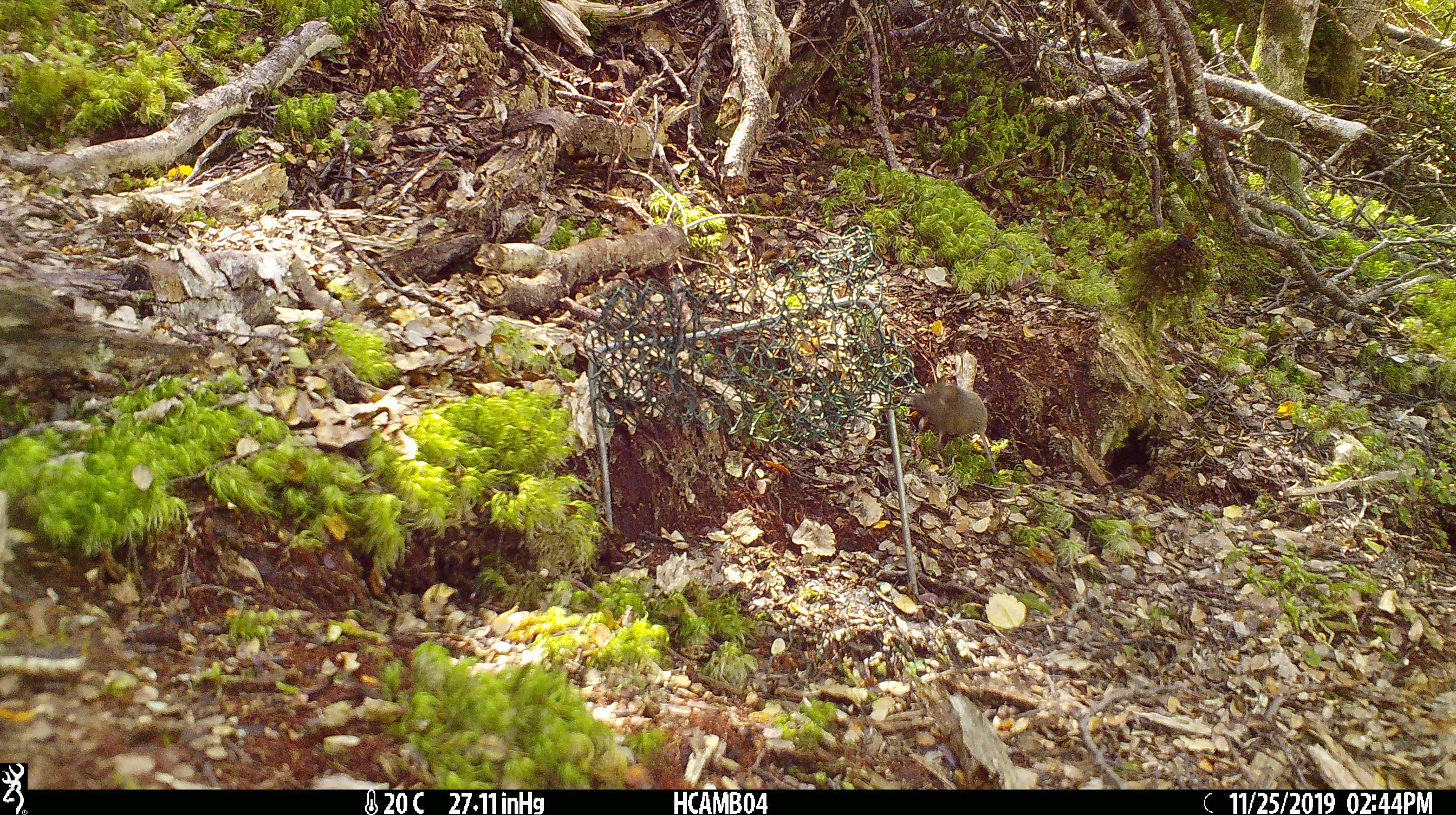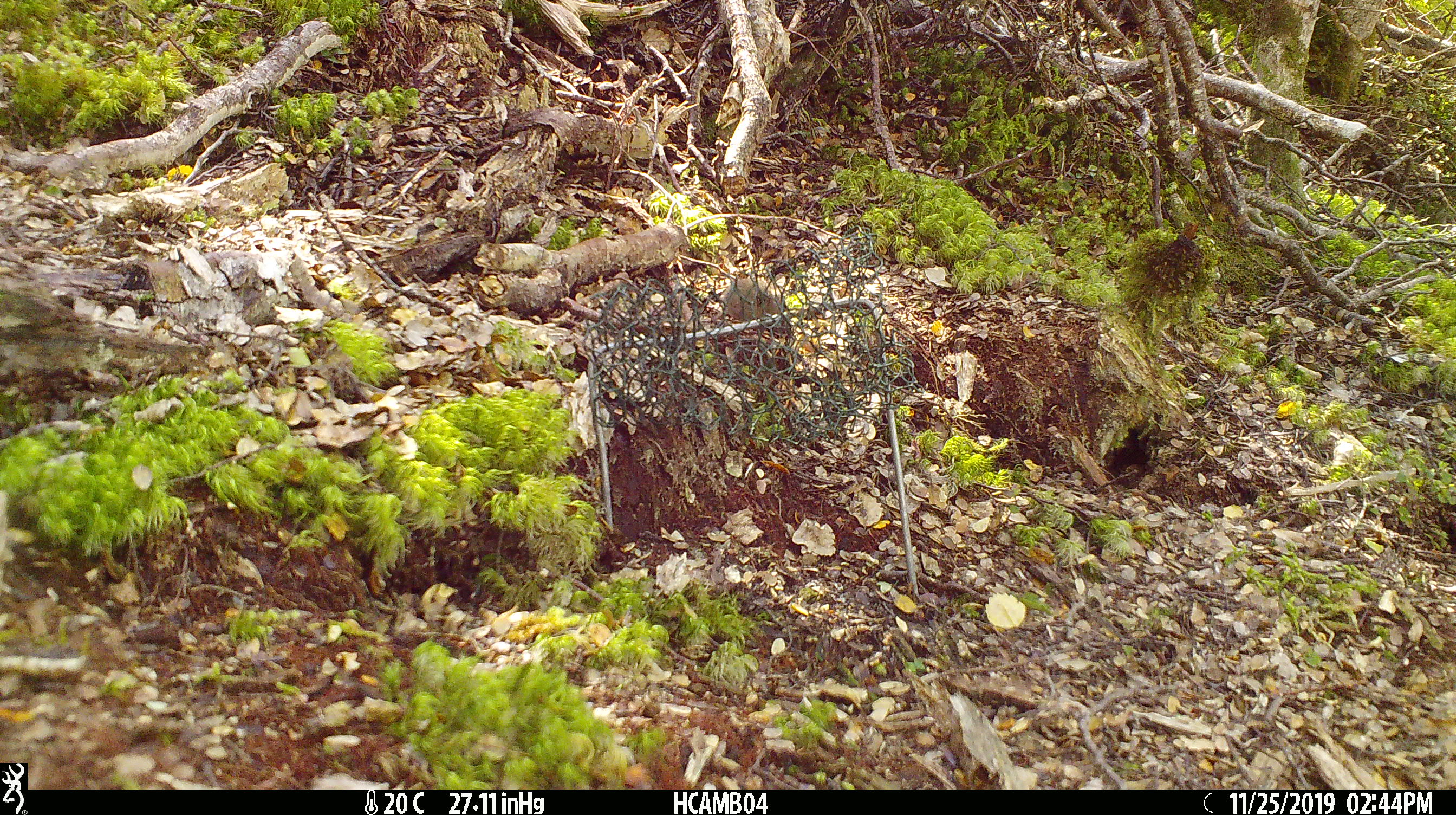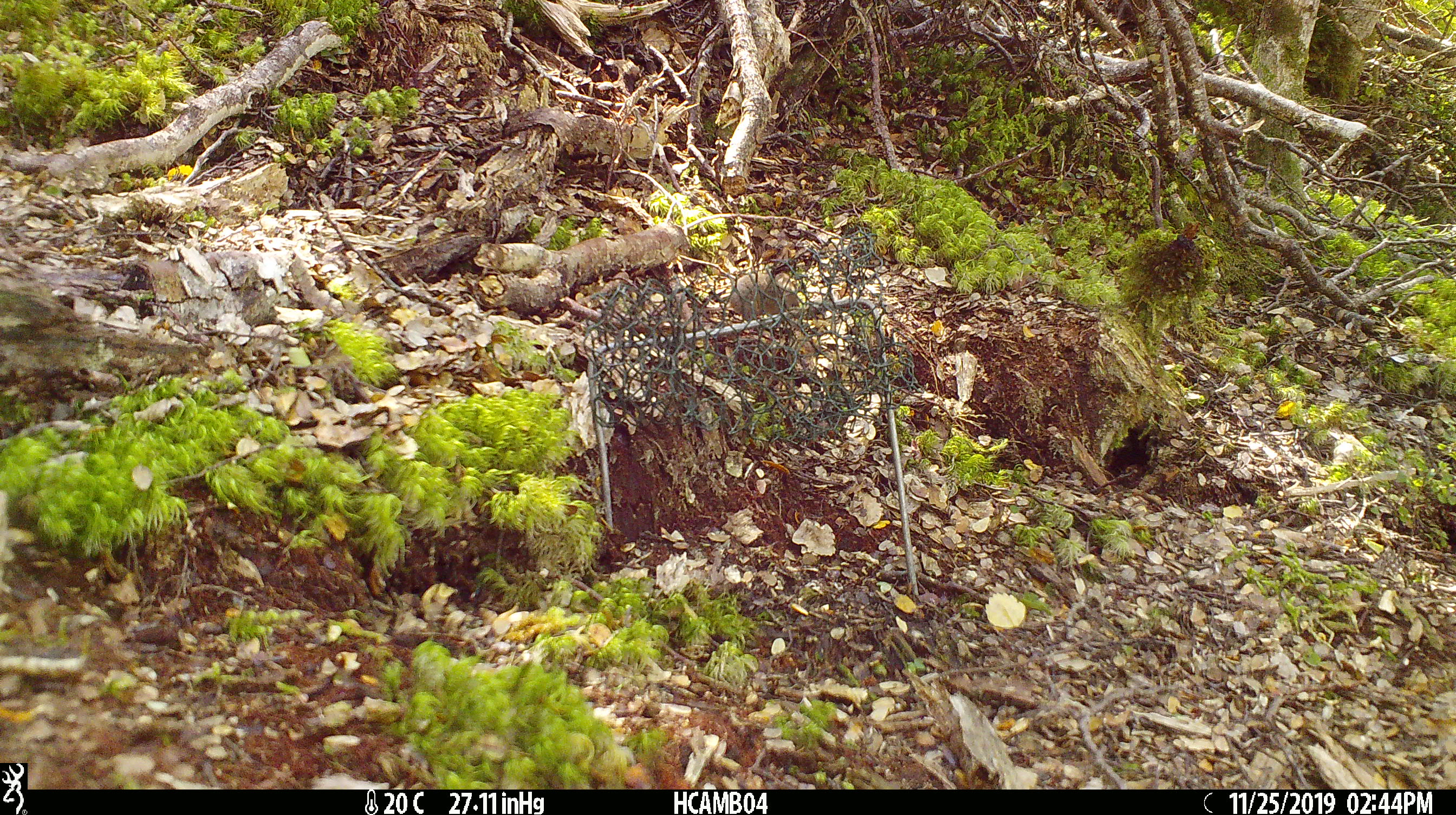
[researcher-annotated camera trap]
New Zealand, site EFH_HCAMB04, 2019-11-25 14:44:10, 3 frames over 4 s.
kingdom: Animalia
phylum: Chordata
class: Mammalia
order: Rodentia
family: Muridae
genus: Mus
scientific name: Mus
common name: mouse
Mouse (Mus).